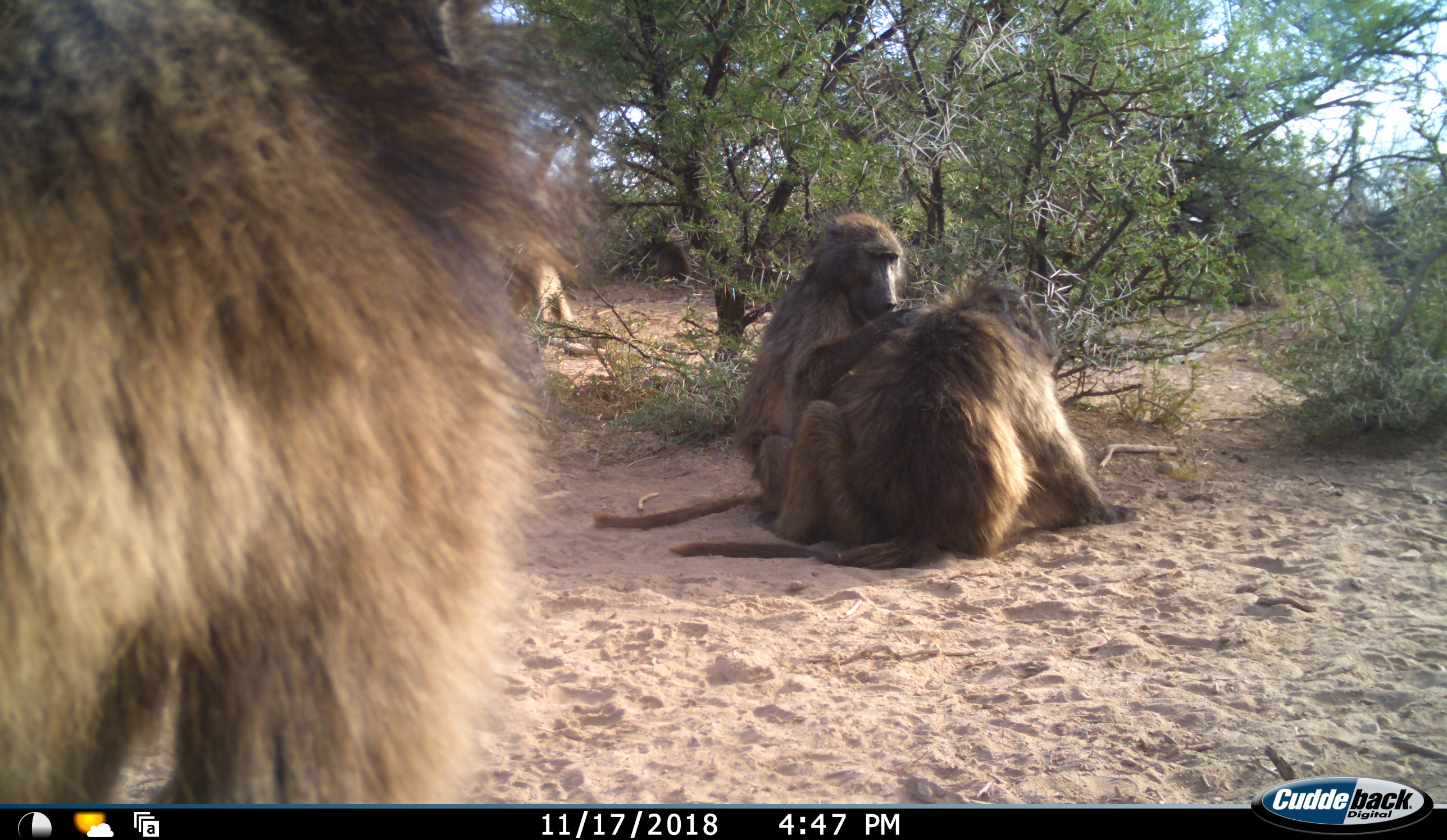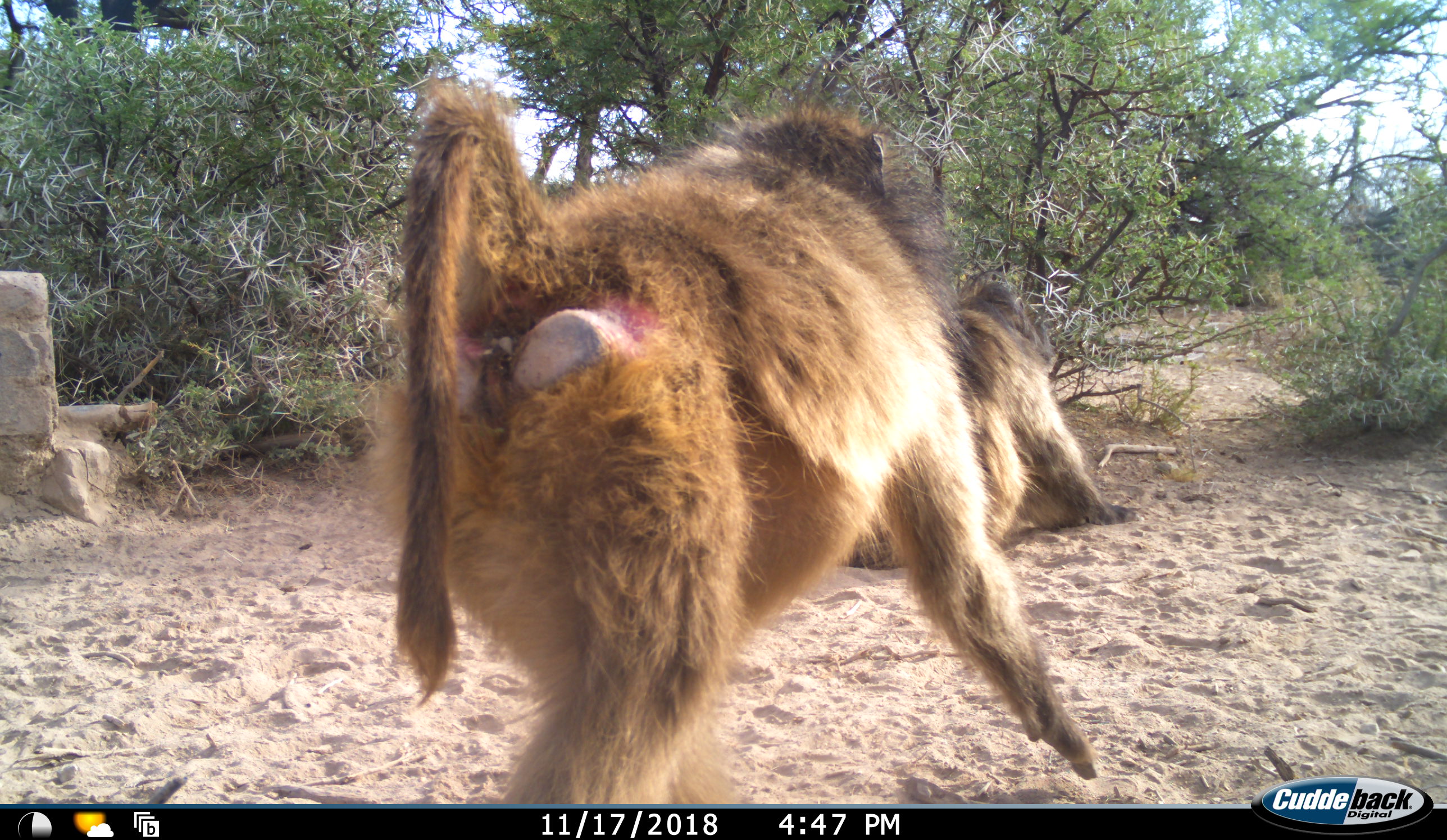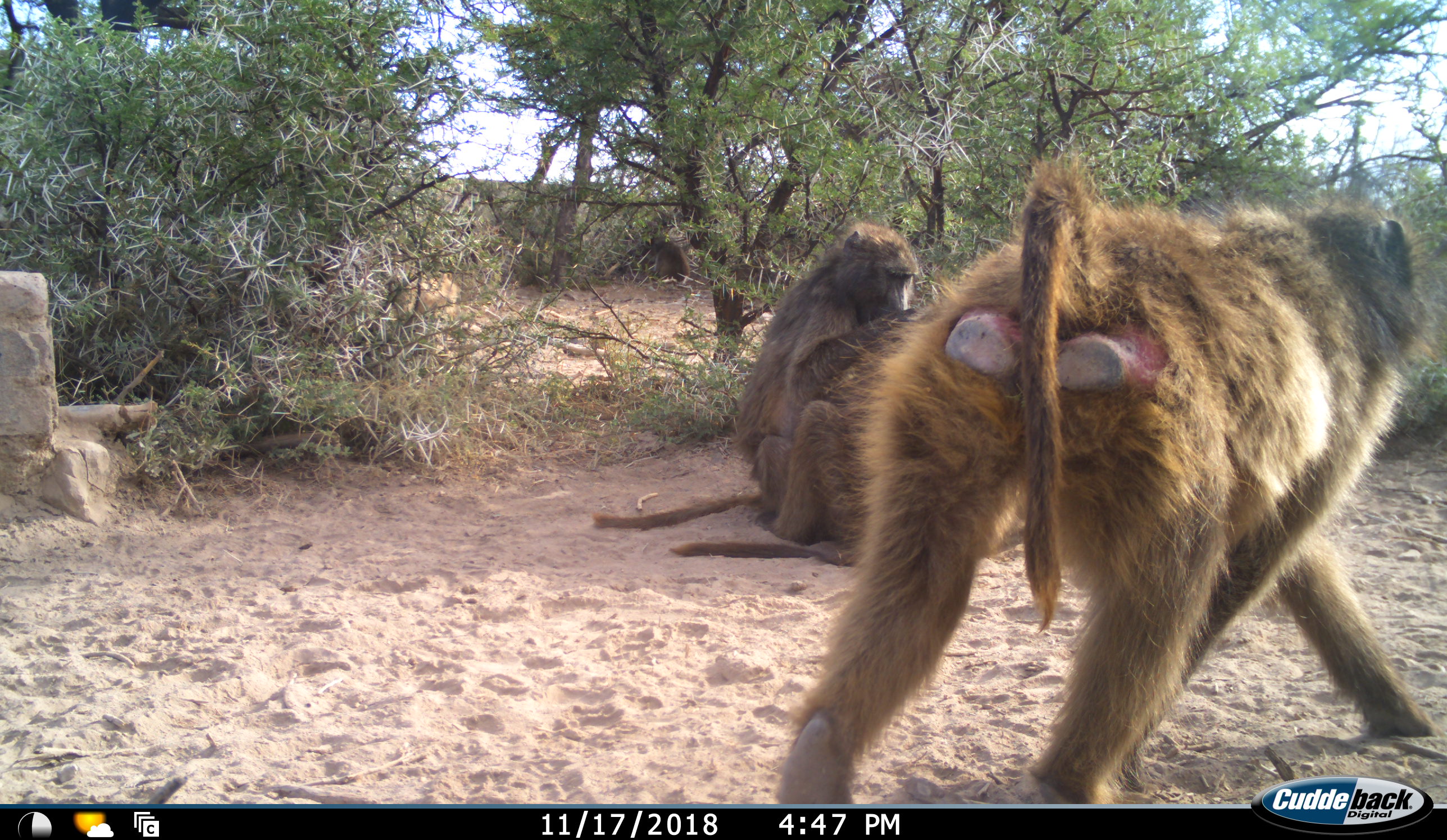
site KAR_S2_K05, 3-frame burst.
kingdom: Animalia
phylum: Chordata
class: Mammalia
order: Primates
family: Cercopithecidae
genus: Papio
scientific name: Papio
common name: baboon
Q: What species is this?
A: Baboon (Papio).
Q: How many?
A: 4.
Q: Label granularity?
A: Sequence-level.